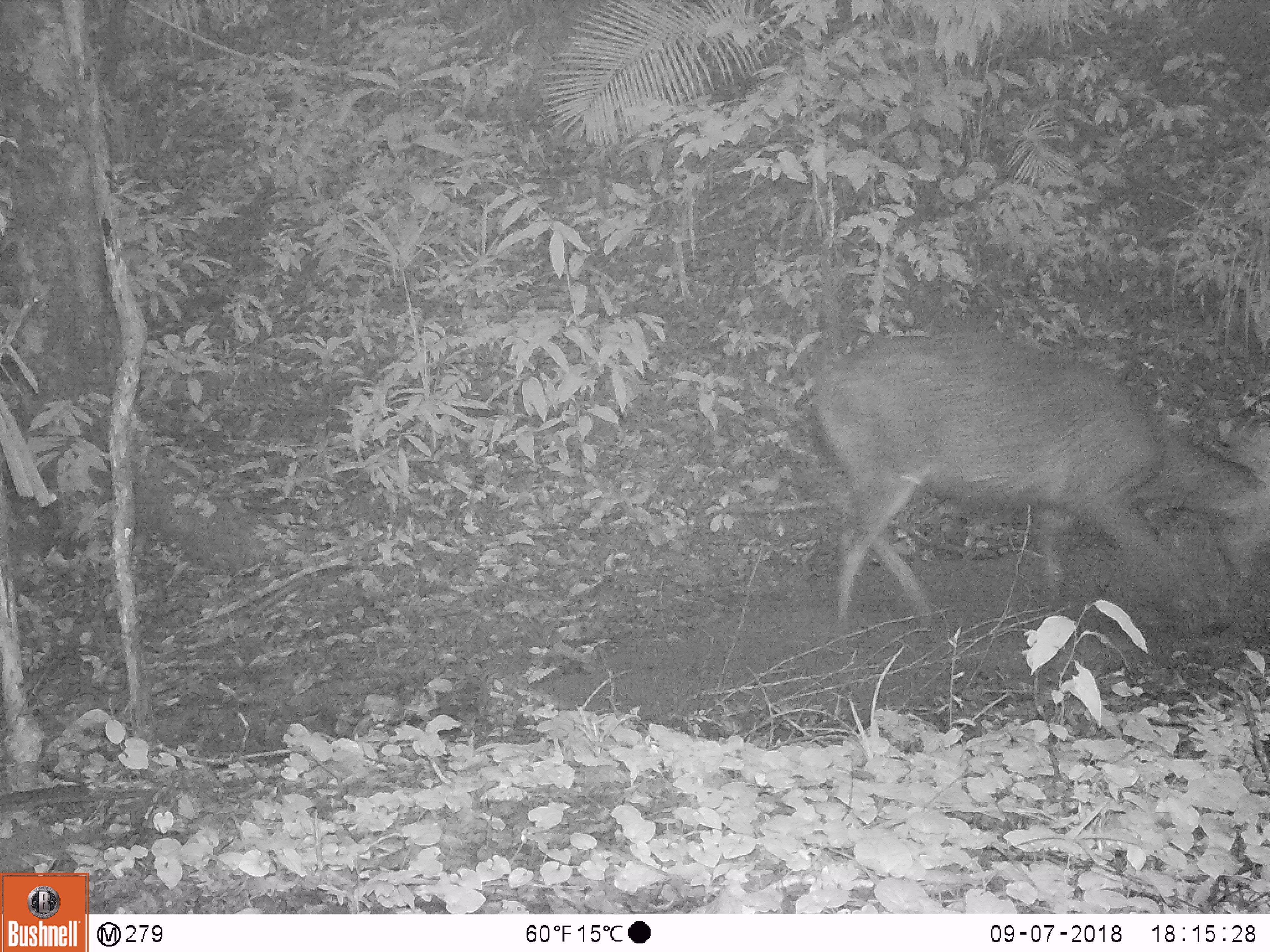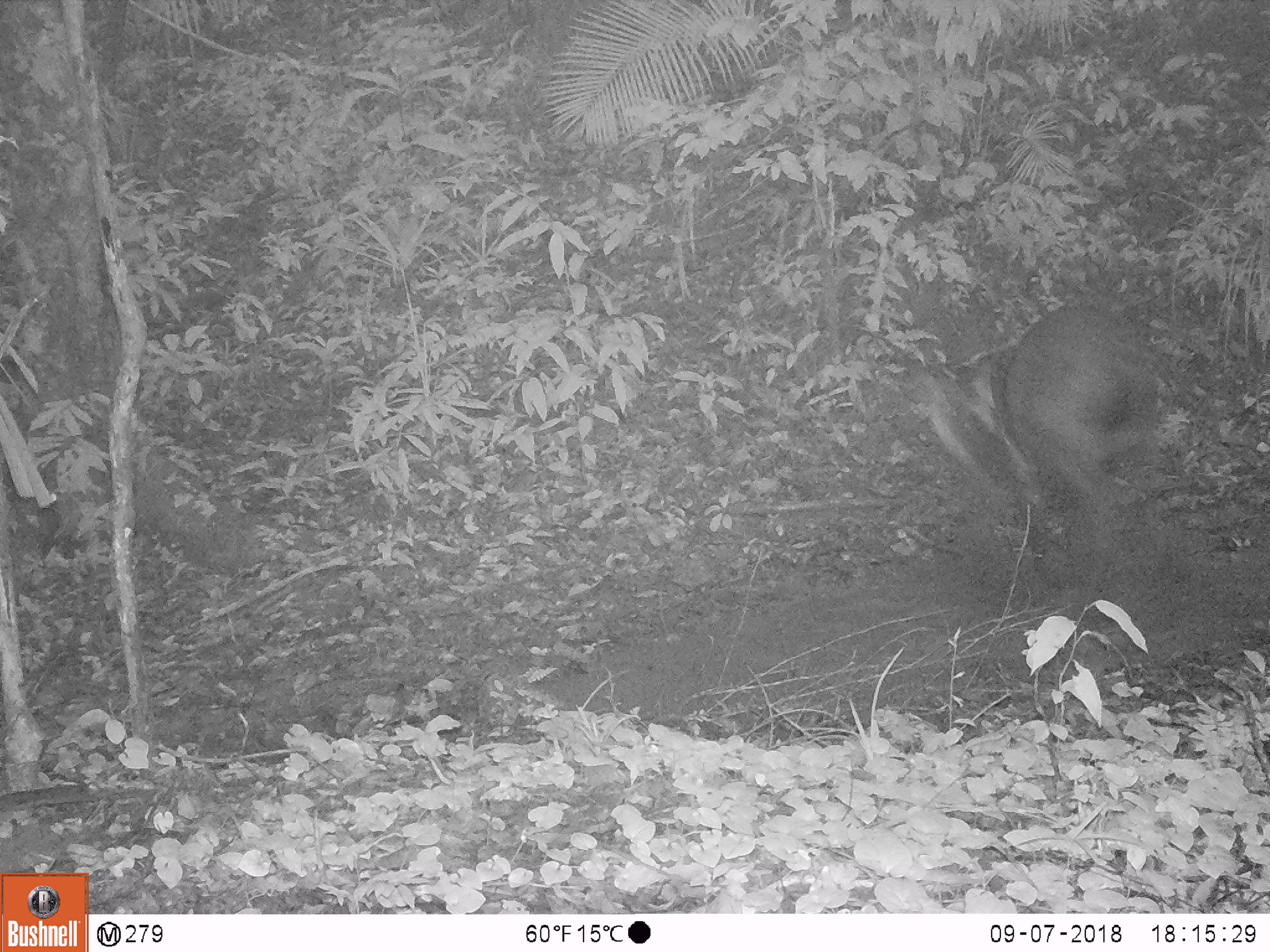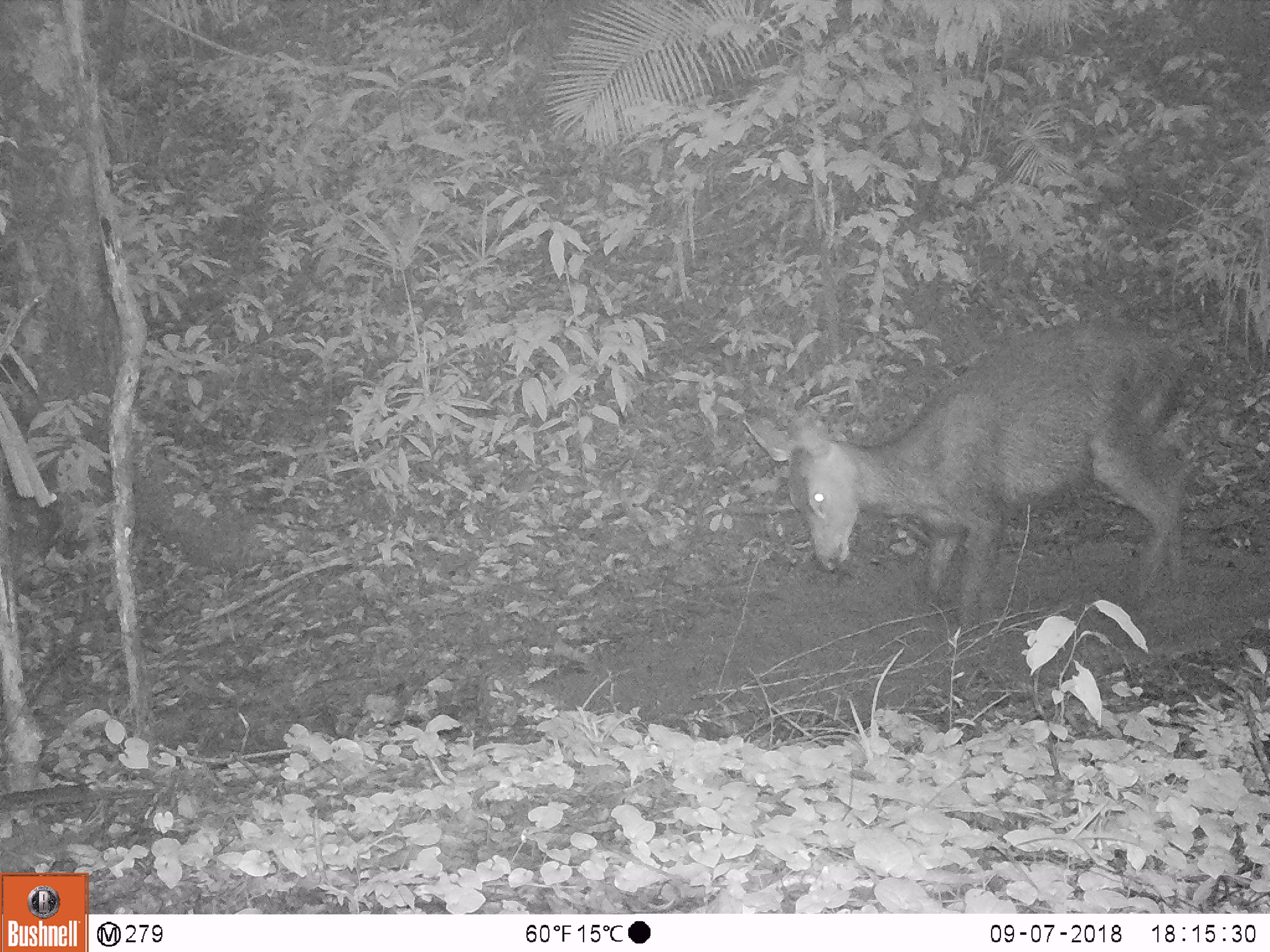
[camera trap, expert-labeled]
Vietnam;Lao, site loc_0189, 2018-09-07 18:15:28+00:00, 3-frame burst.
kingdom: Animalia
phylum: Chordata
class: Mammalia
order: Artiodactyla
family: Cervidae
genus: Rusa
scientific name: Rusa unicolor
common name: sambar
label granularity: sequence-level